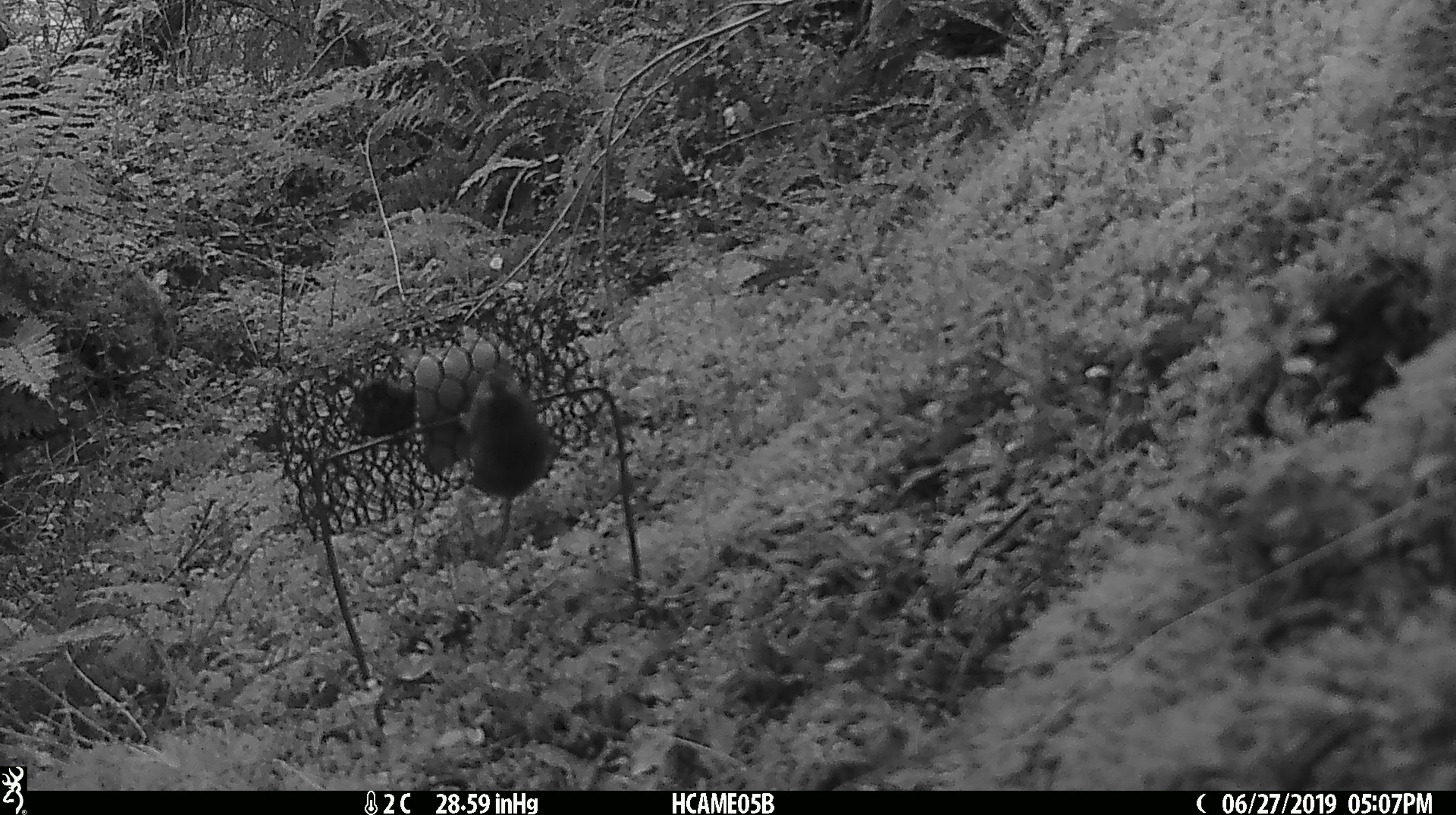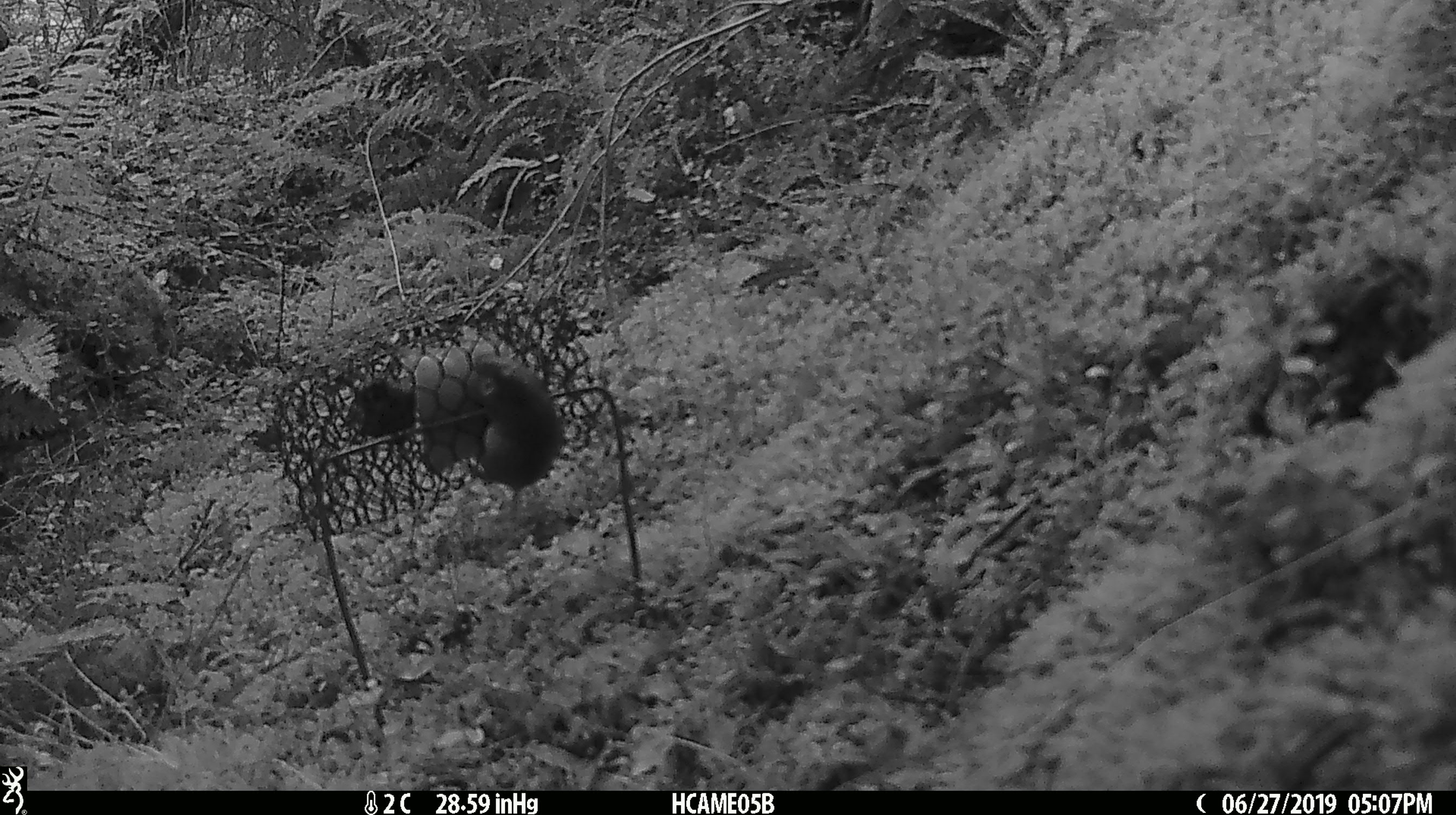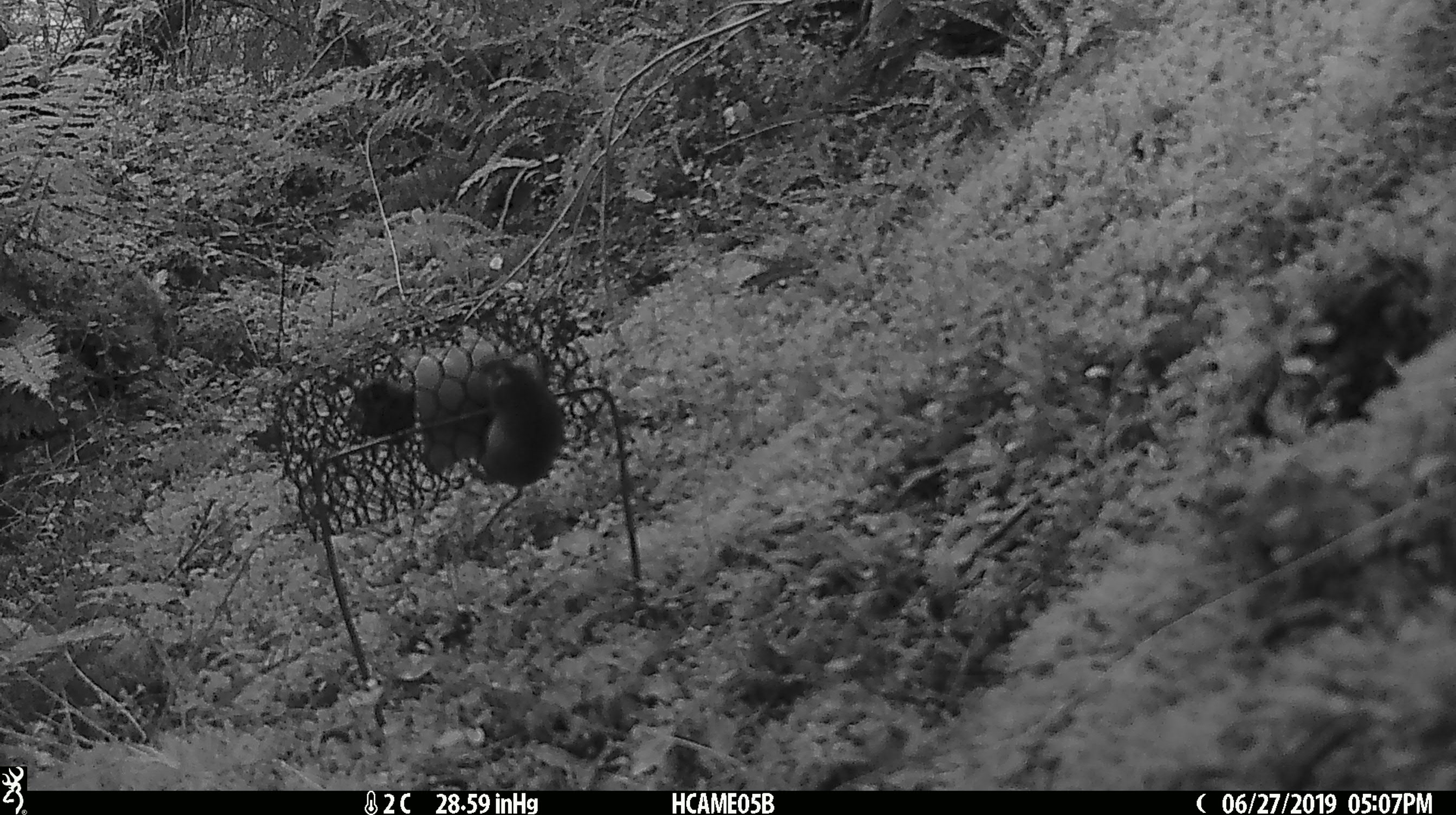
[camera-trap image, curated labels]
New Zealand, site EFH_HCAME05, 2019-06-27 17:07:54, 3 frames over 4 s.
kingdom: Animalia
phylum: Chordata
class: Mammalia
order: Rodentia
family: Muridae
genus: Mus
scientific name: Mus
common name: mouse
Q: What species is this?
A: Mouse (Mus).